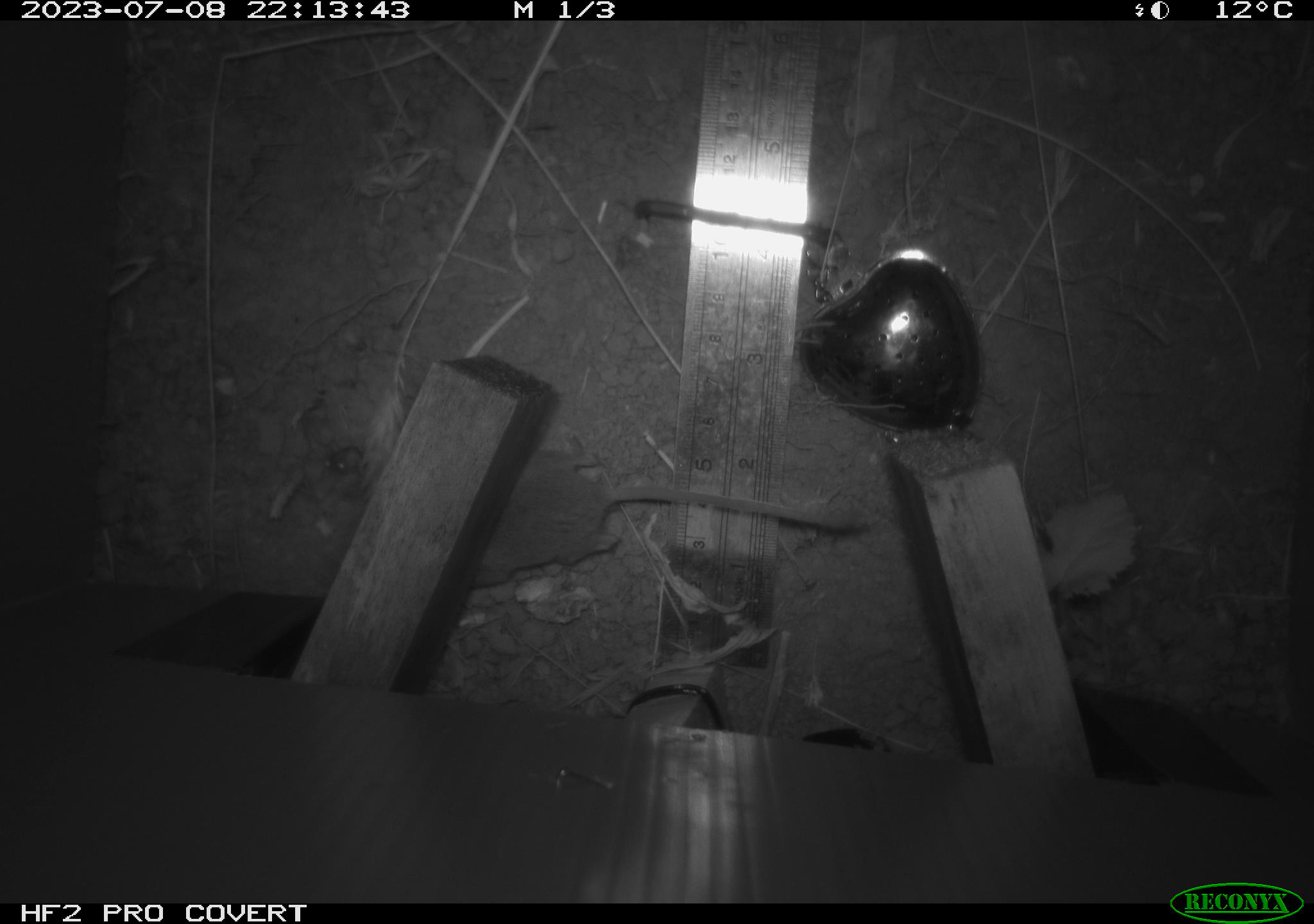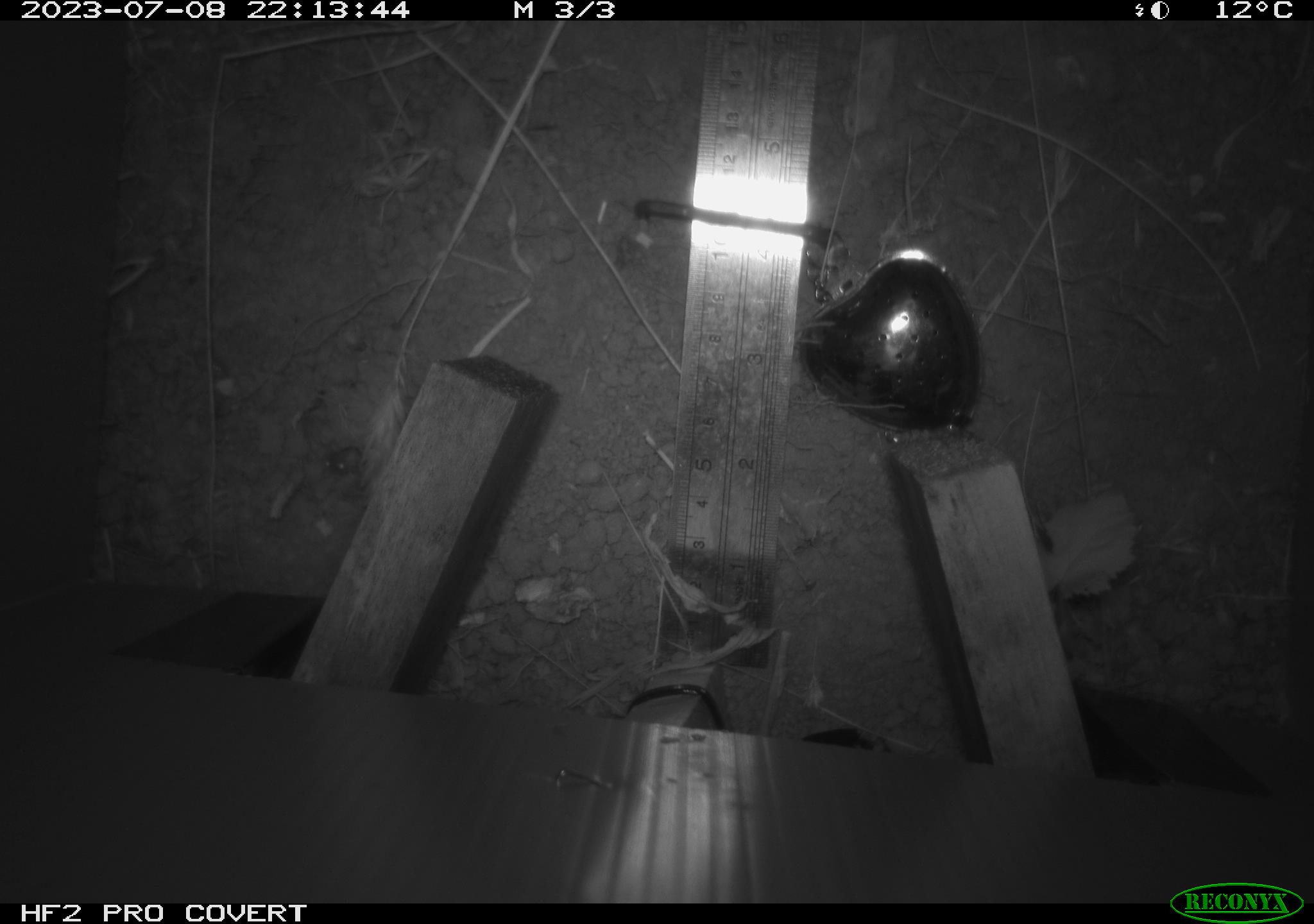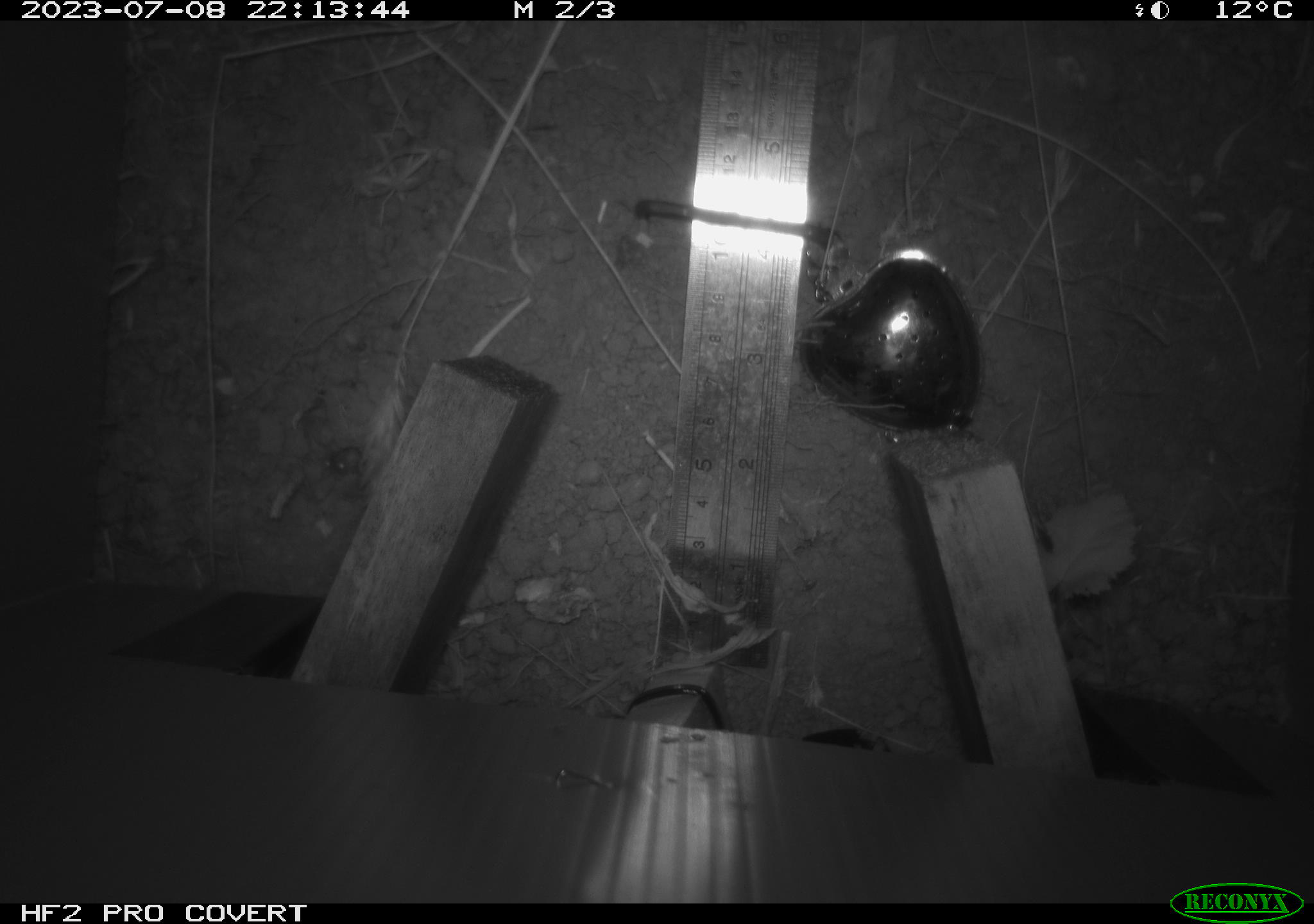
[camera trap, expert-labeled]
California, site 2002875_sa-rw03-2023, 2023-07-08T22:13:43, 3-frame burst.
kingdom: Animalia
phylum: Chordata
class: Mammalia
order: Rodentia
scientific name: Rodentia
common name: mouse species